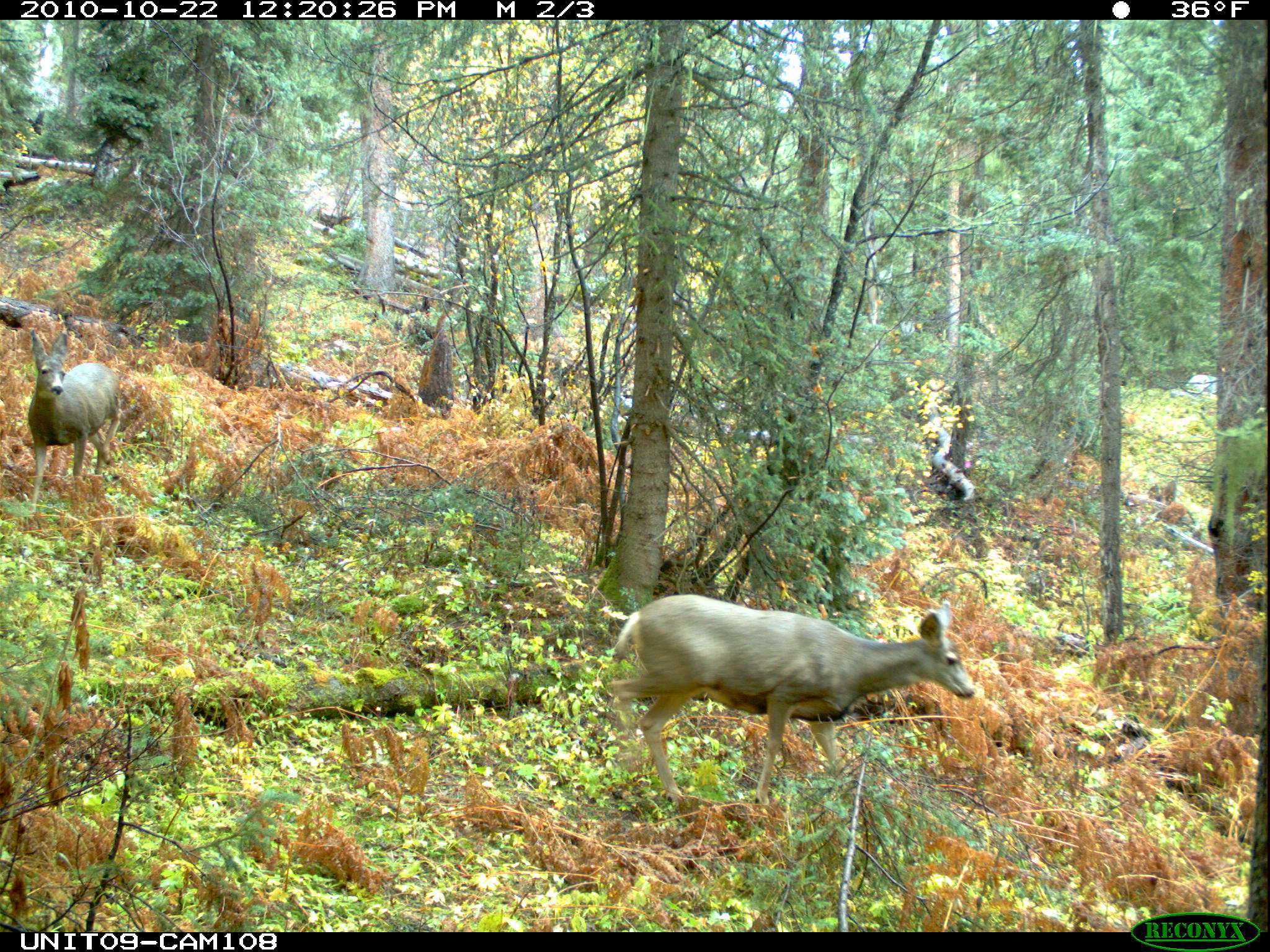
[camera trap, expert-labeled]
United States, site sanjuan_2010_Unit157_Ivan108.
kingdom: Animalia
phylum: Chordata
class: Mammalia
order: Artiodactyla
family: Cervidae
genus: Odocoileus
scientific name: Odocoileus hemionus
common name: mule deer